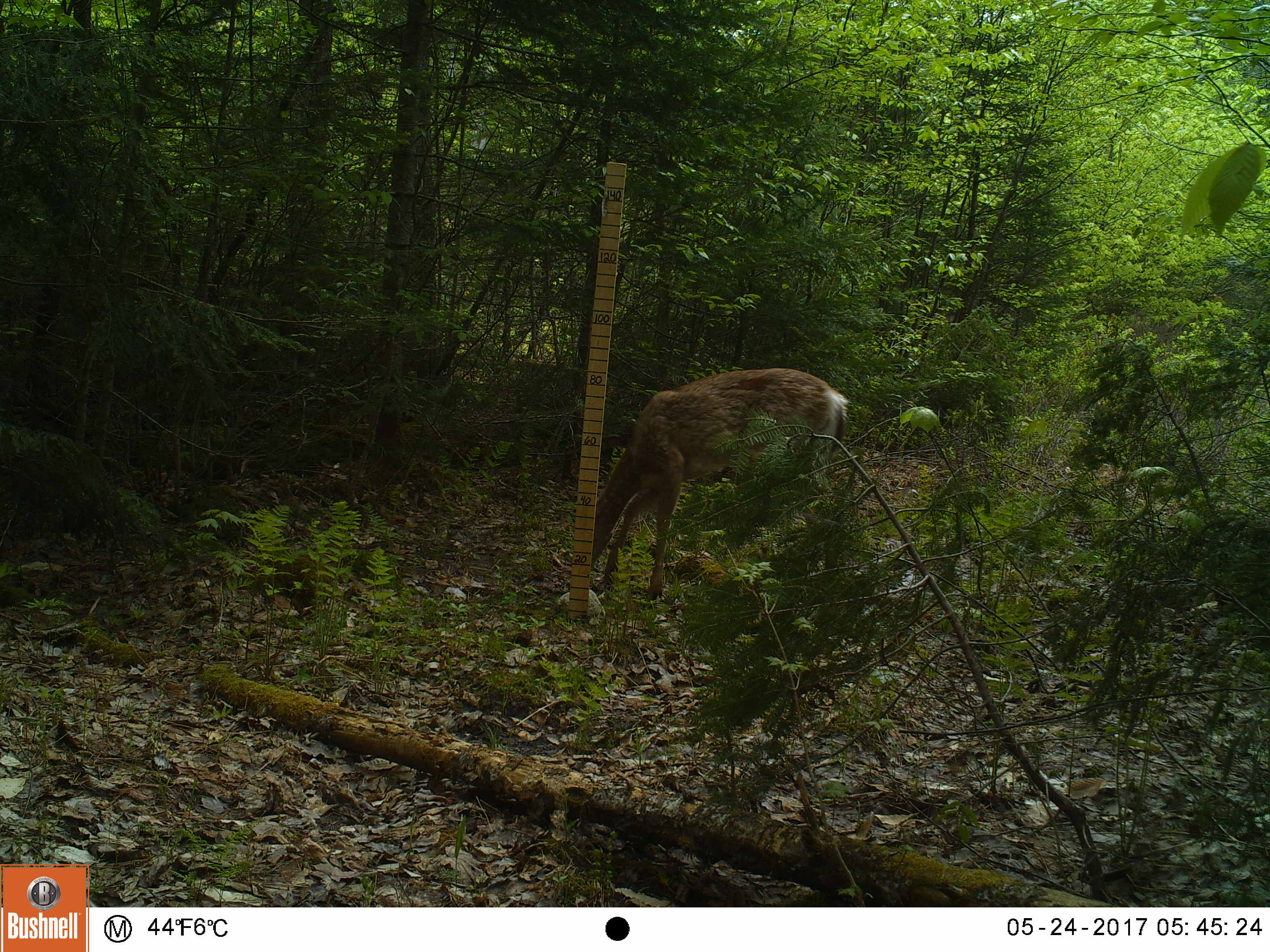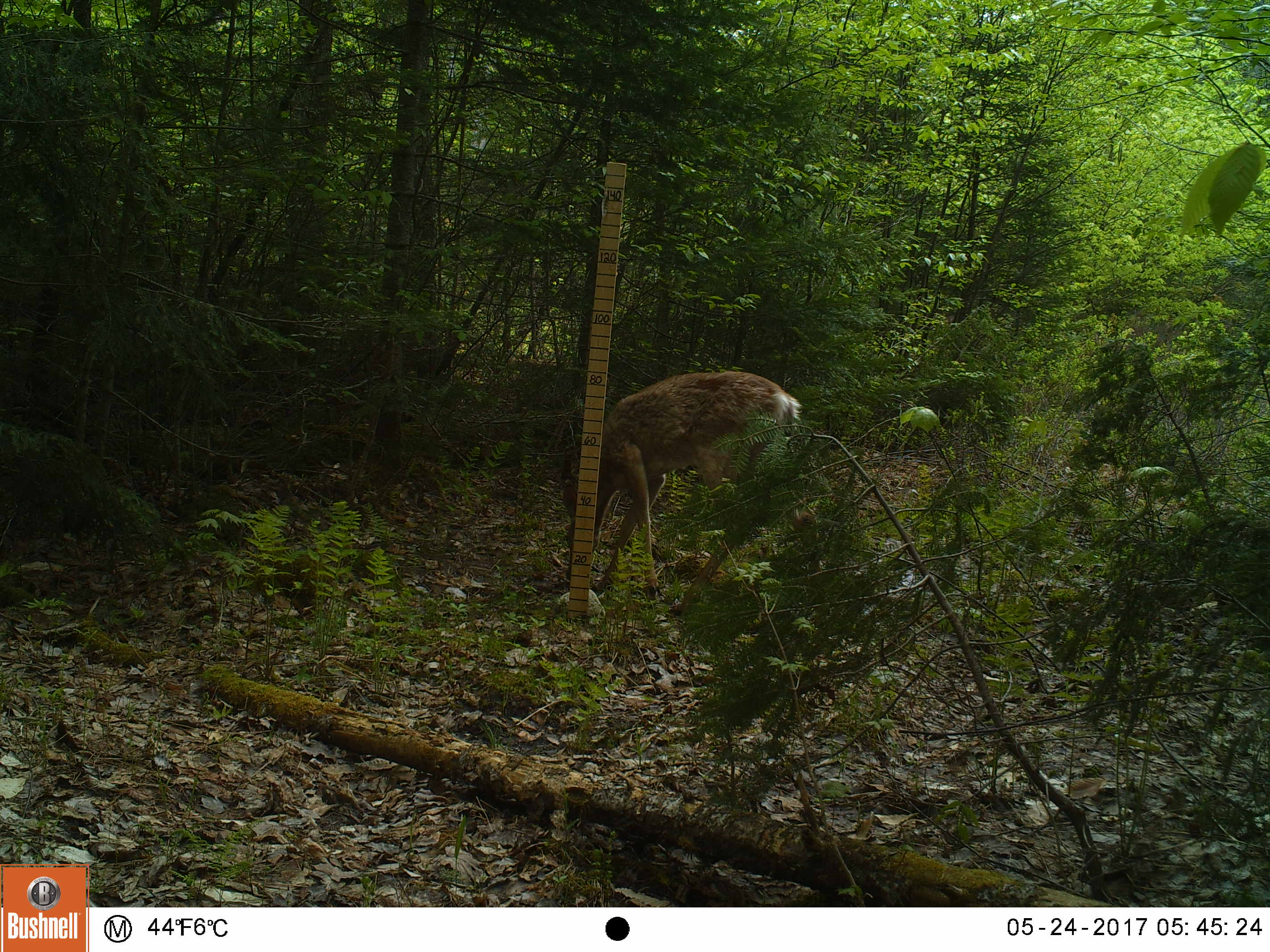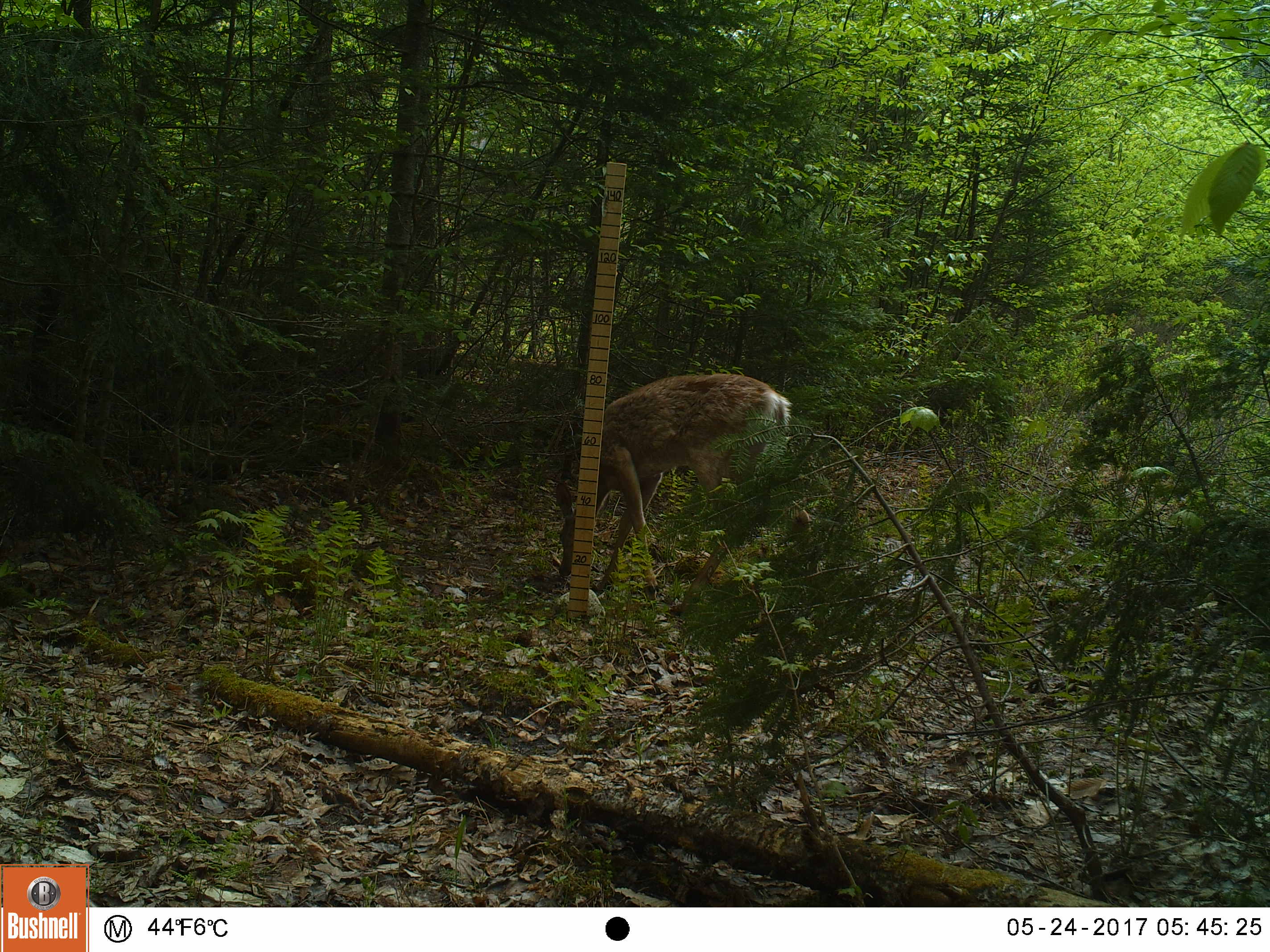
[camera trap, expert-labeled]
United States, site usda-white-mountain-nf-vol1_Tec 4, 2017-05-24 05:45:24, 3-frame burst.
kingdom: Animalia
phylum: Chordata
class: Mammalia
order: Artiodactyla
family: Cervidae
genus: Odocoileus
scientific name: Odocoileus virginianus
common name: white-tailed deer